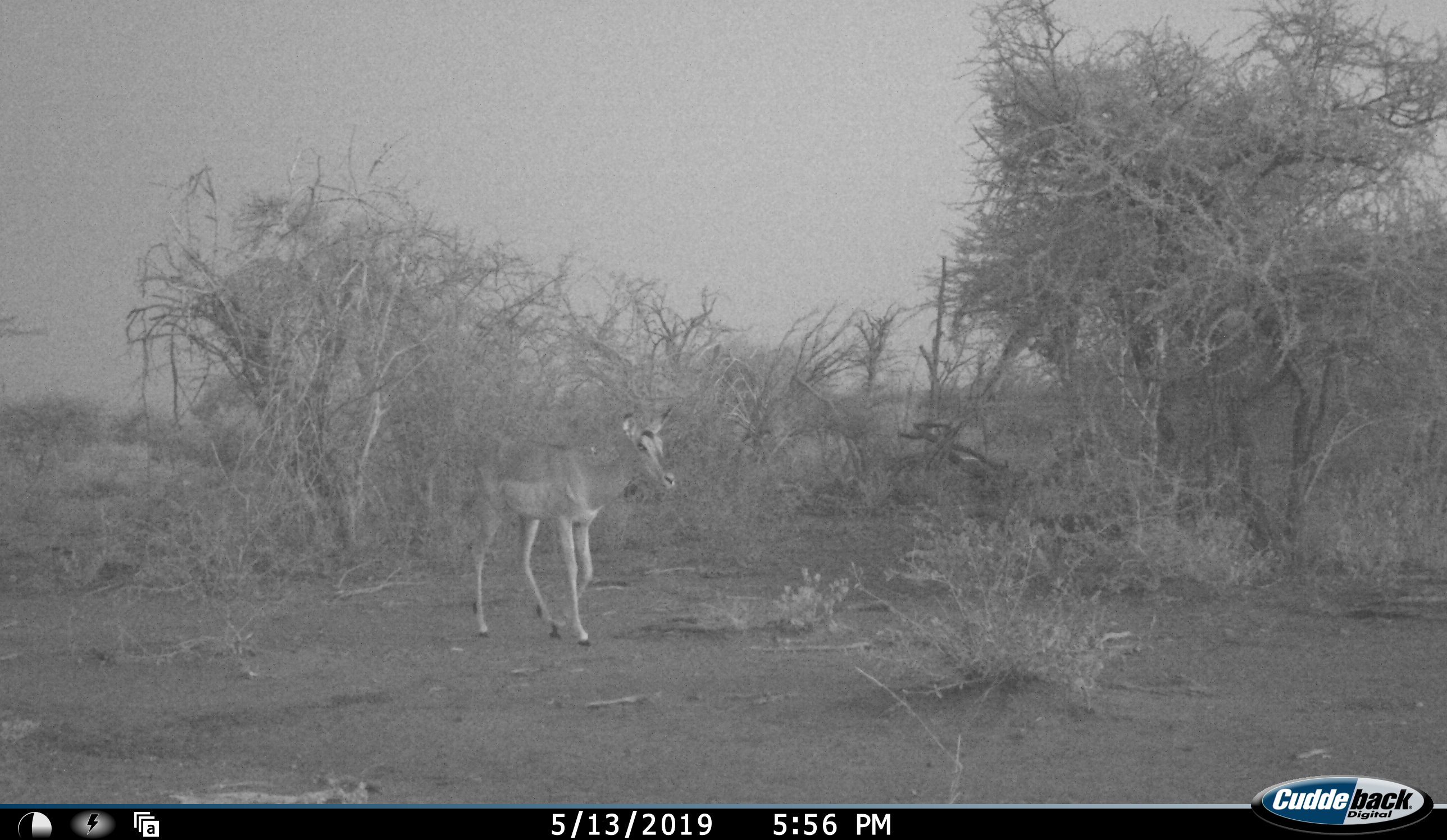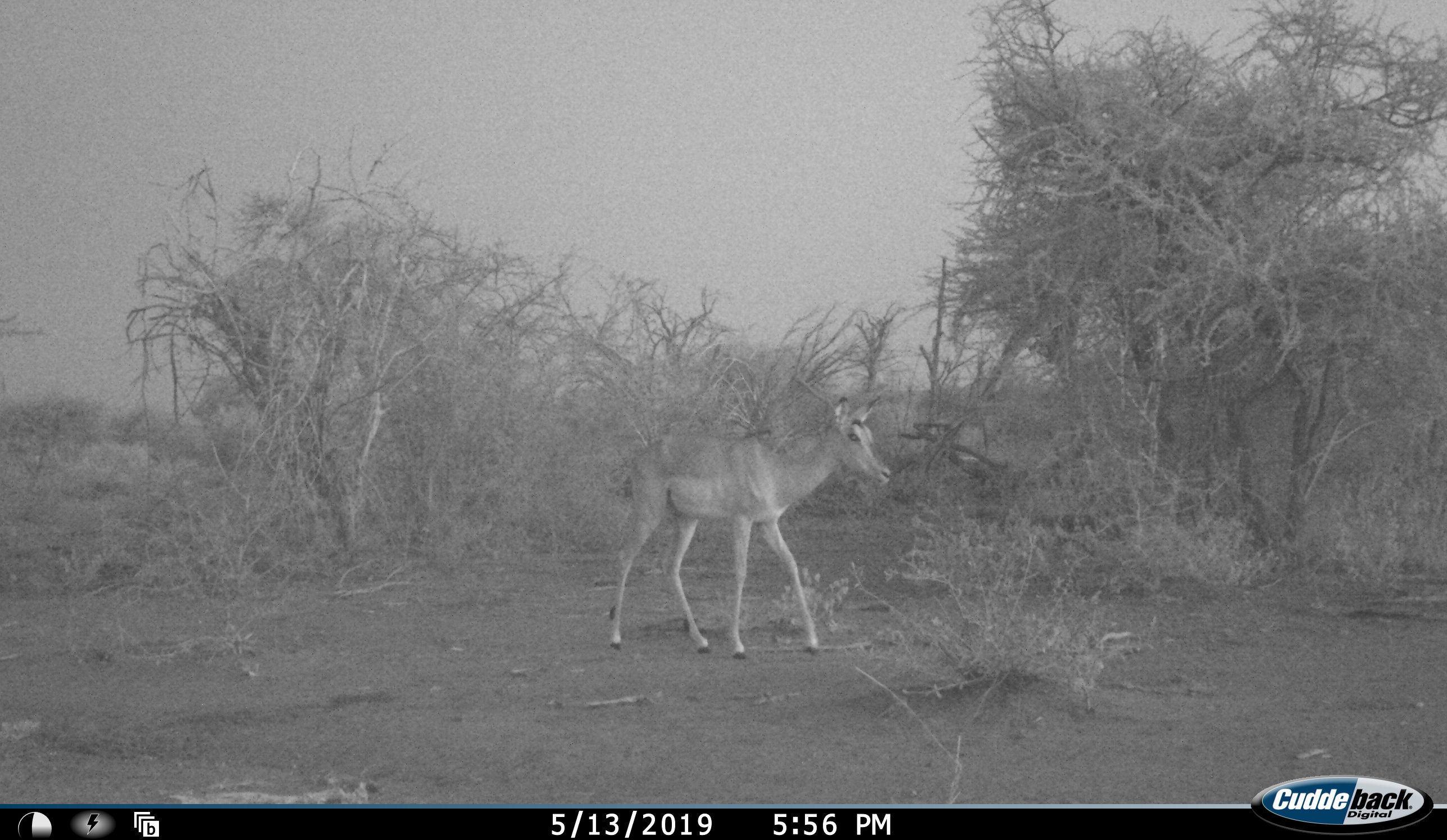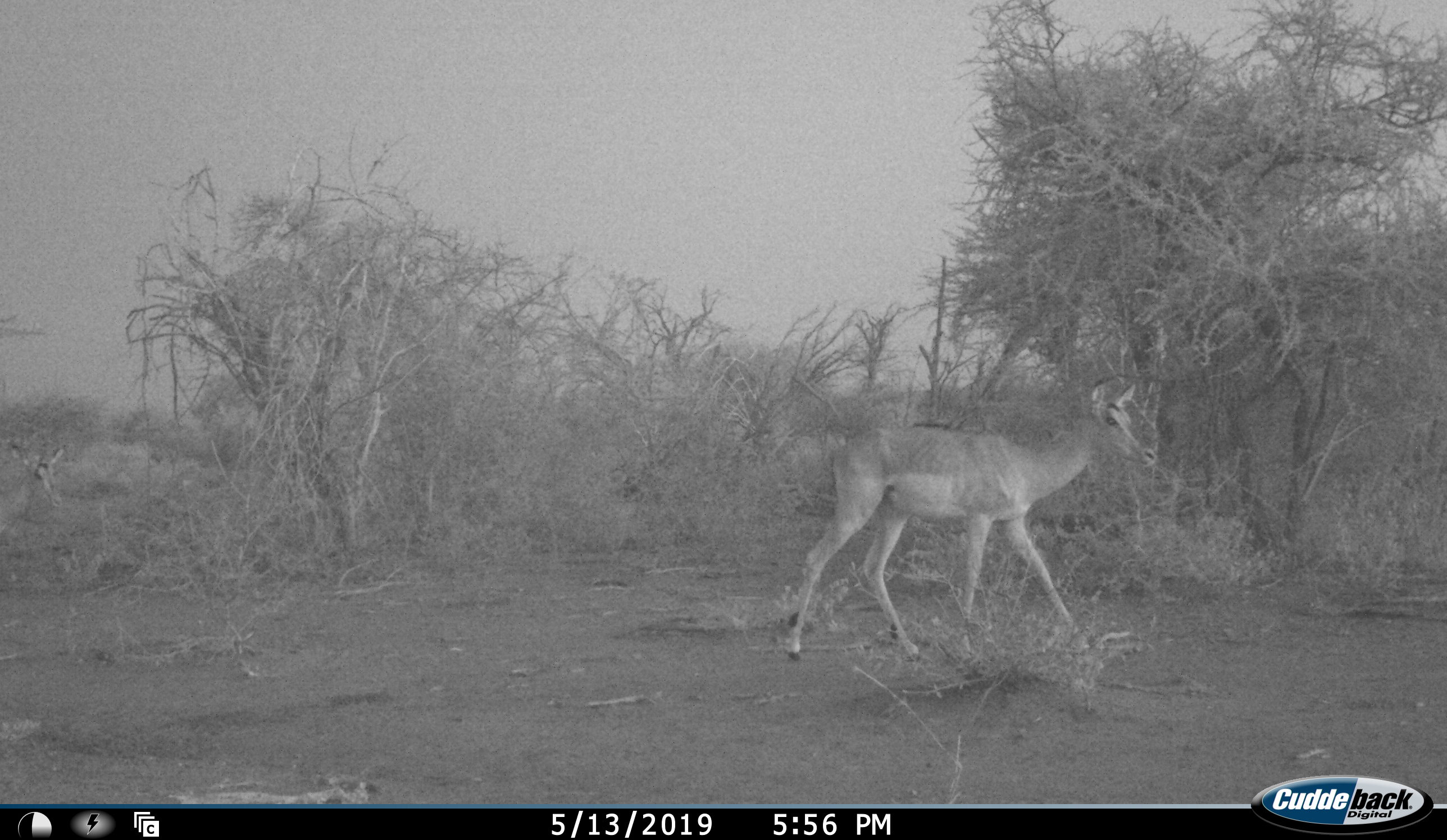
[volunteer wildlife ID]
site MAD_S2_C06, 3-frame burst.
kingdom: Animalia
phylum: Chordata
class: Mammalia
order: Artiodactyla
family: Bovidae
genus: Aepyceros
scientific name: Aepyceros melampus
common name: impala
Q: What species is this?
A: Impala (Aepyceros melampus).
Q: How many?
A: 2.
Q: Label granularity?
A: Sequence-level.